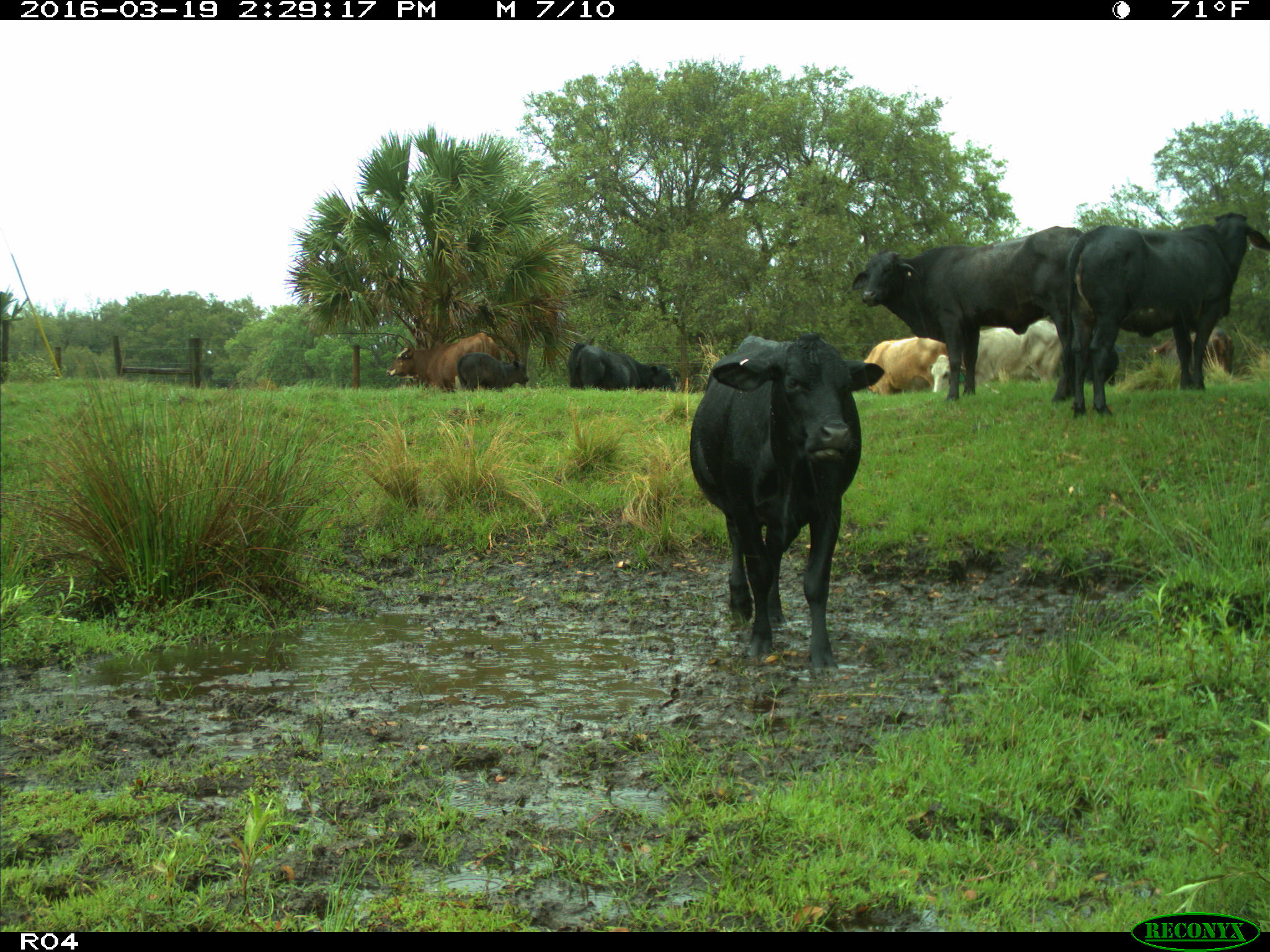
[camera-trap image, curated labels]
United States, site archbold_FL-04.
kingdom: Animalia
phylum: Chordata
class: Mammalia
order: Artiodactyla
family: Bovidae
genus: Bos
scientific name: Bos taurus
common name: domestic cow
Bos taurus (domestic cow).